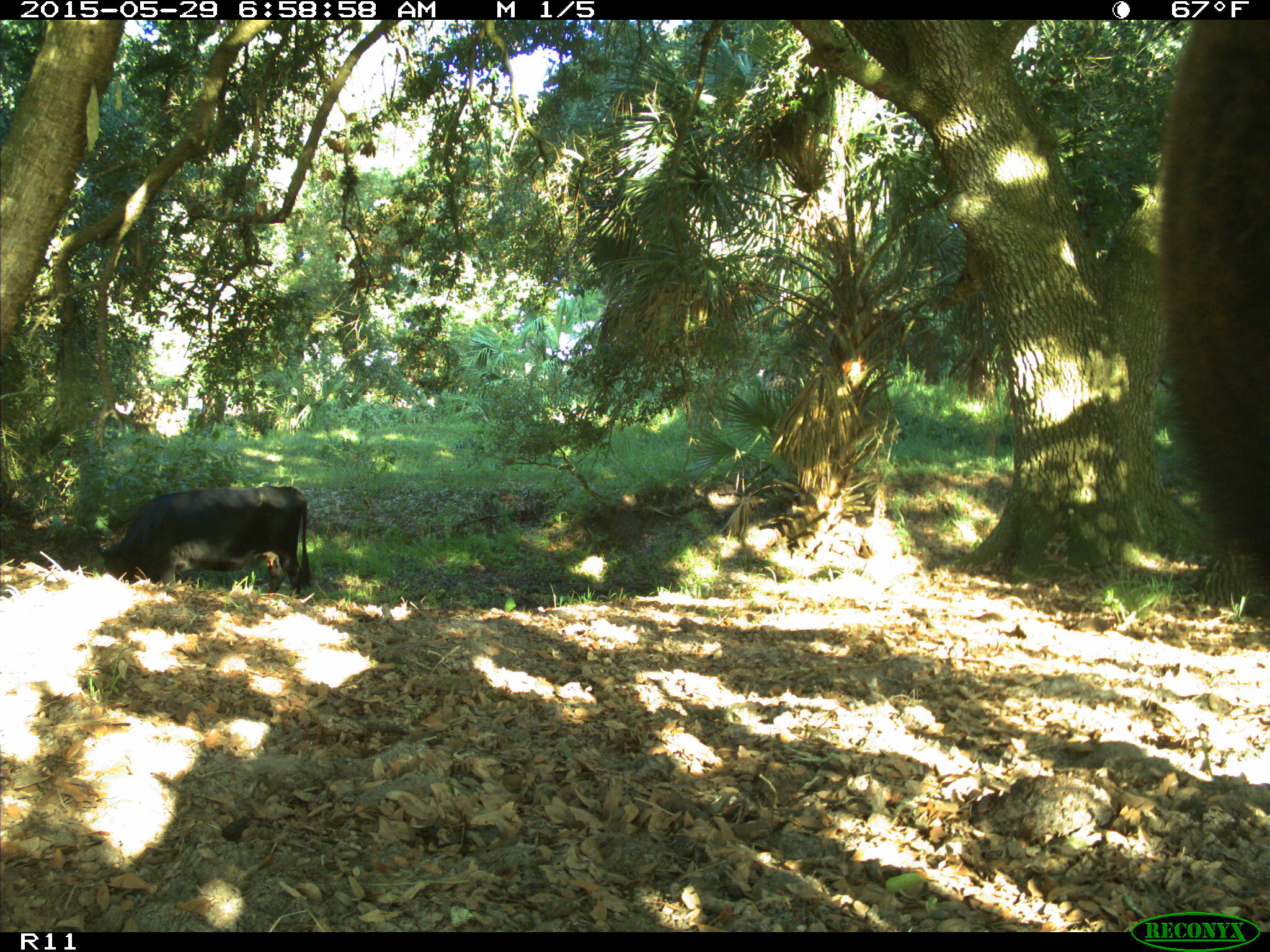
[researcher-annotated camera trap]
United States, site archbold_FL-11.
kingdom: Animalia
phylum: Chordata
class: Mammalia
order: Artiodactyla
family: Bovidae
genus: Bos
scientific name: Bos taurus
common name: domestic cow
Bos taurus (domestic cow).